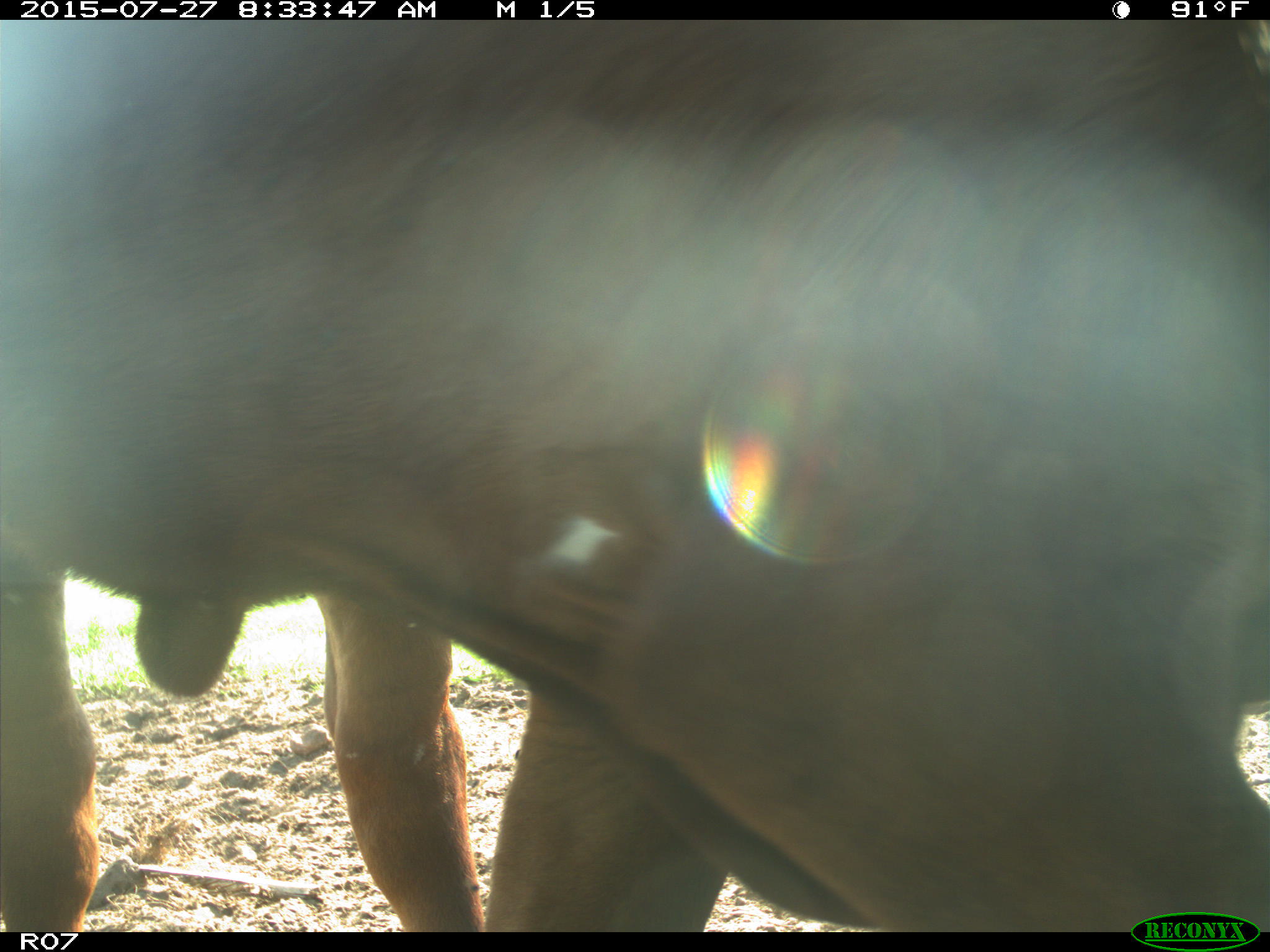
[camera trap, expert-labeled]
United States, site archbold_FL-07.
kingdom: Animalia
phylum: Chordata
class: Mammalia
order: Artiodactyla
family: Bovidae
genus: Bos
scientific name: Bos taurus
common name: domestic cow